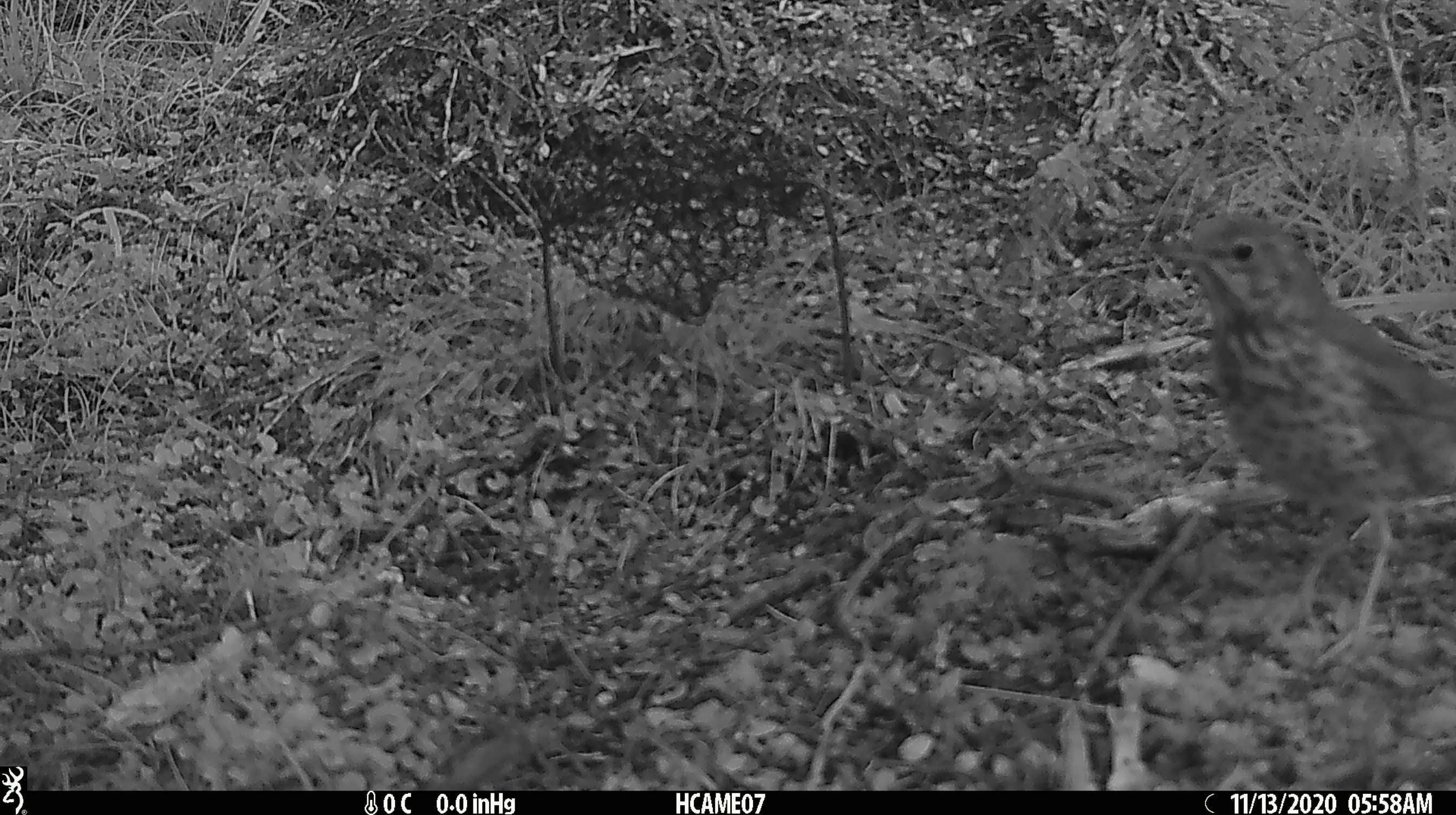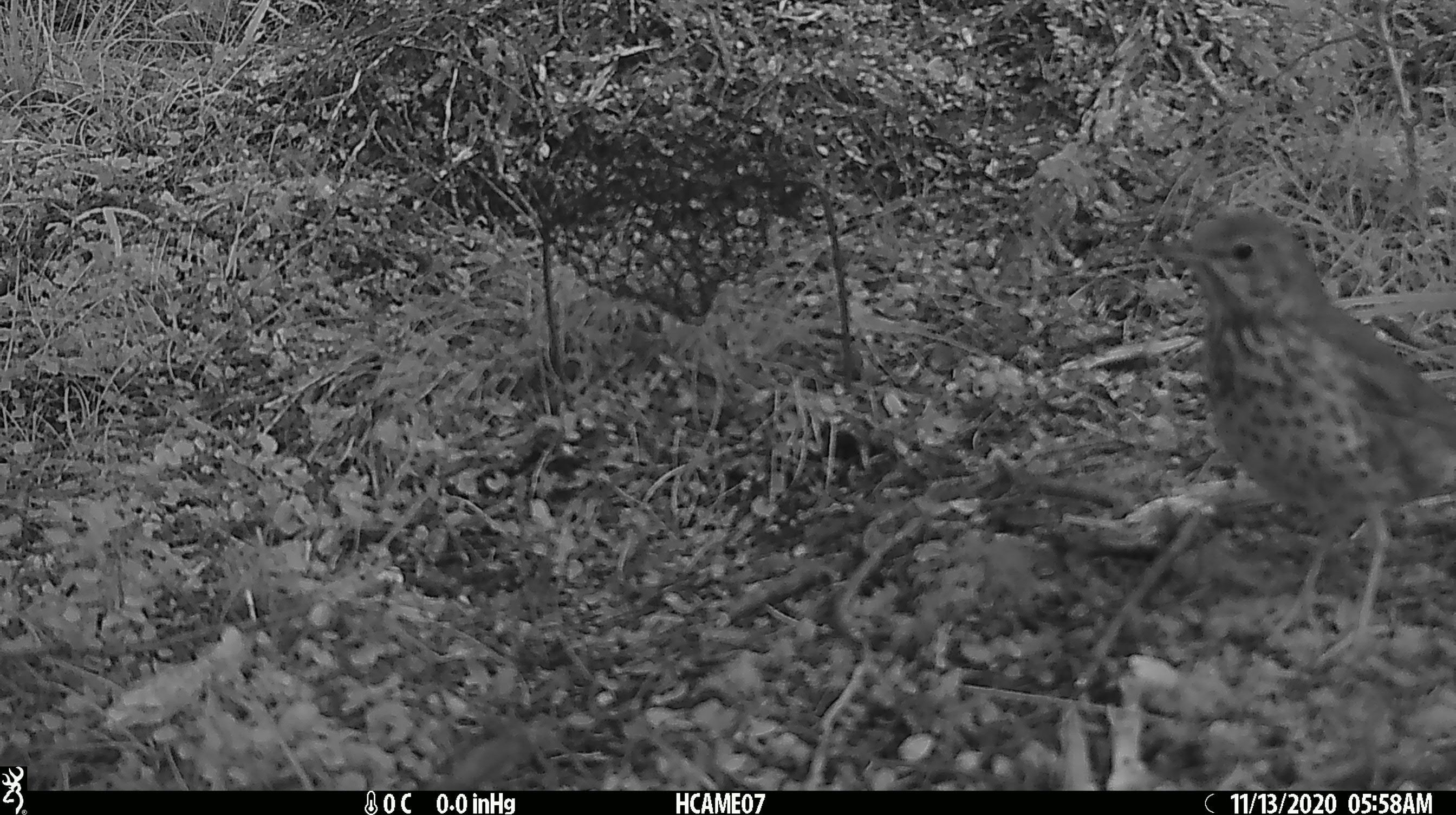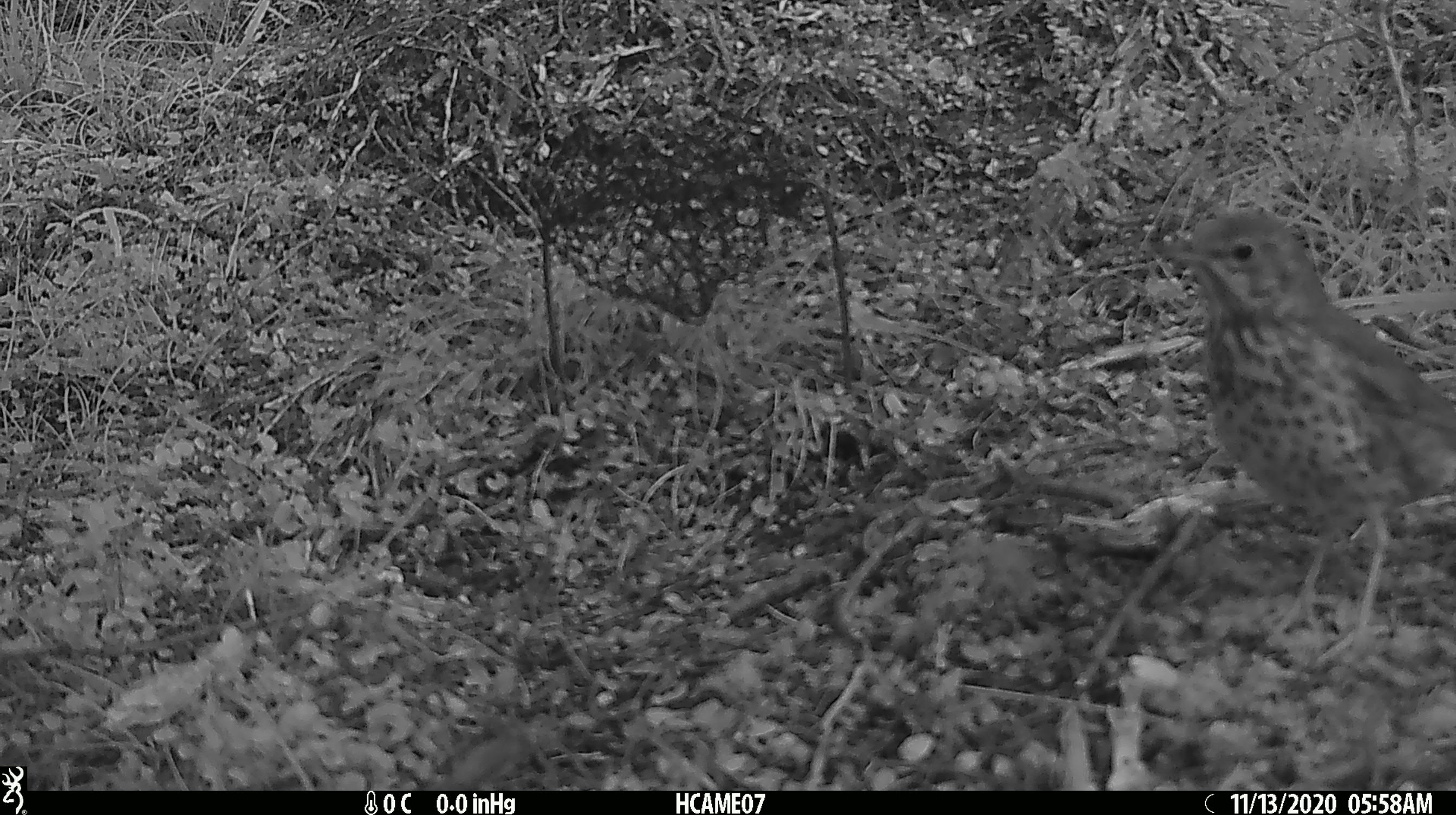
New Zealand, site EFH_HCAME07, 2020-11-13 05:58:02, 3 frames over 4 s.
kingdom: Animalia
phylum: Chordata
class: Aves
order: Passeriformes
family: Turdidae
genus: Turdus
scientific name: Turdus philomelos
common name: song thrush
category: thrush